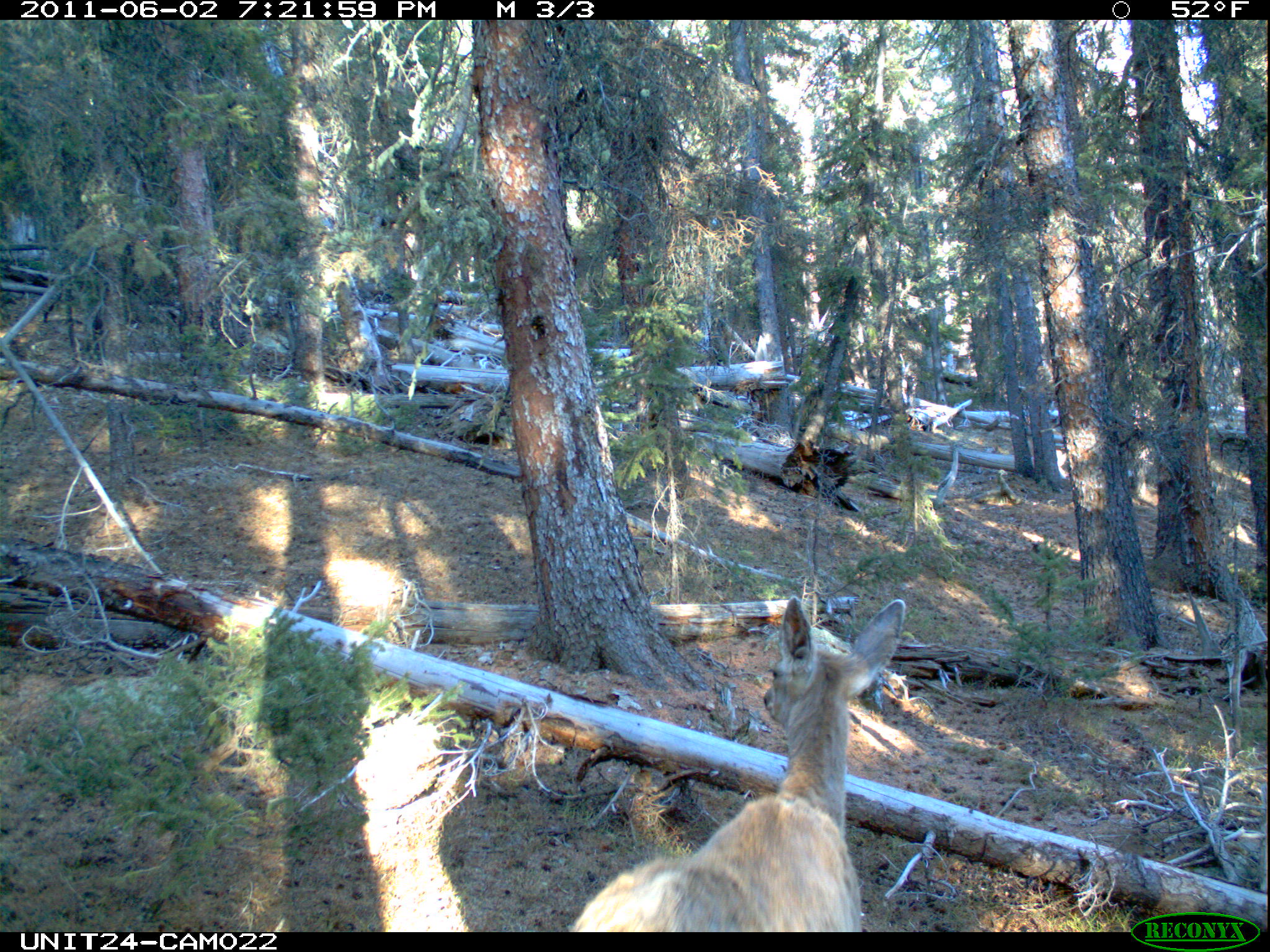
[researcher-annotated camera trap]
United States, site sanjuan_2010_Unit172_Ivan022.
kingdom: Animalia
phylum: Chordata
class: Mammalia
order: Artiodactyla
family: Cervidae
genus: Odocoileus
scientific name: Odocoileus hemionus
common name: mule deer